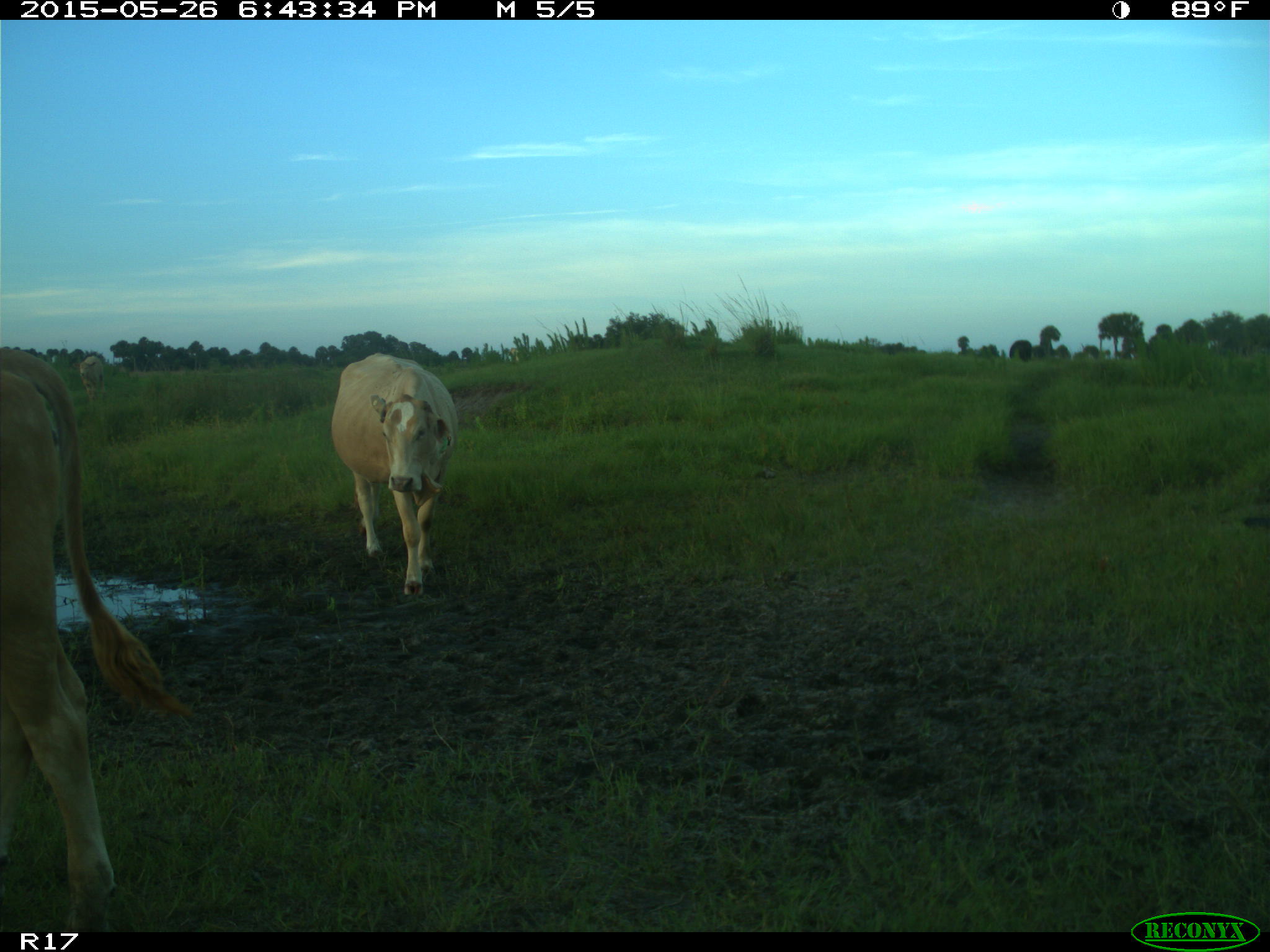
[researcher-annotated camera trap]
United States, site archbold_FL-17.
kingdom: Animalia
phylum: Chordata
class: Mammalia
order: Artiodactyla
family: Bovidae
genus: Bos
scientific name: Bos taurus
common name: domestic cow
Bos taurus (domestic cow).